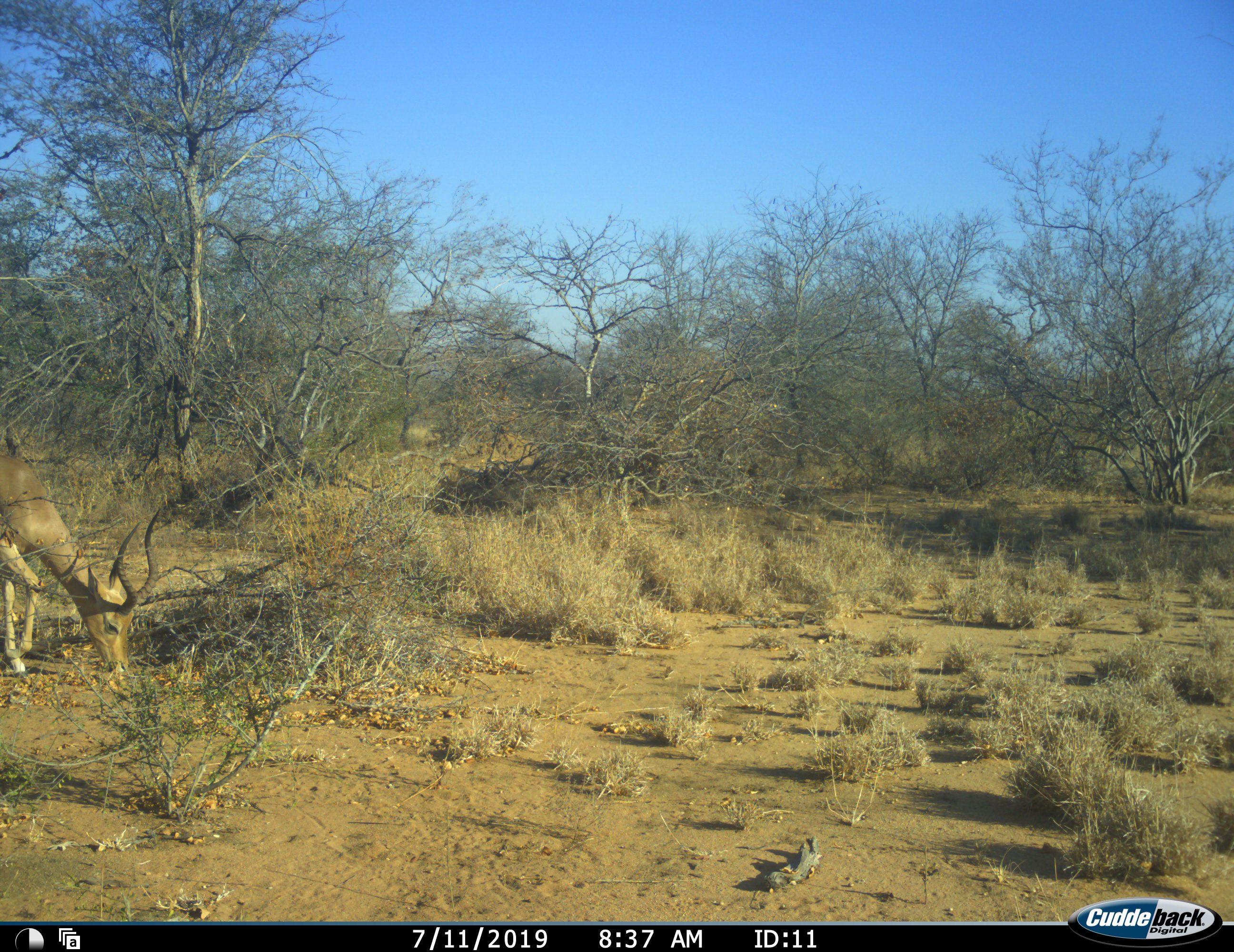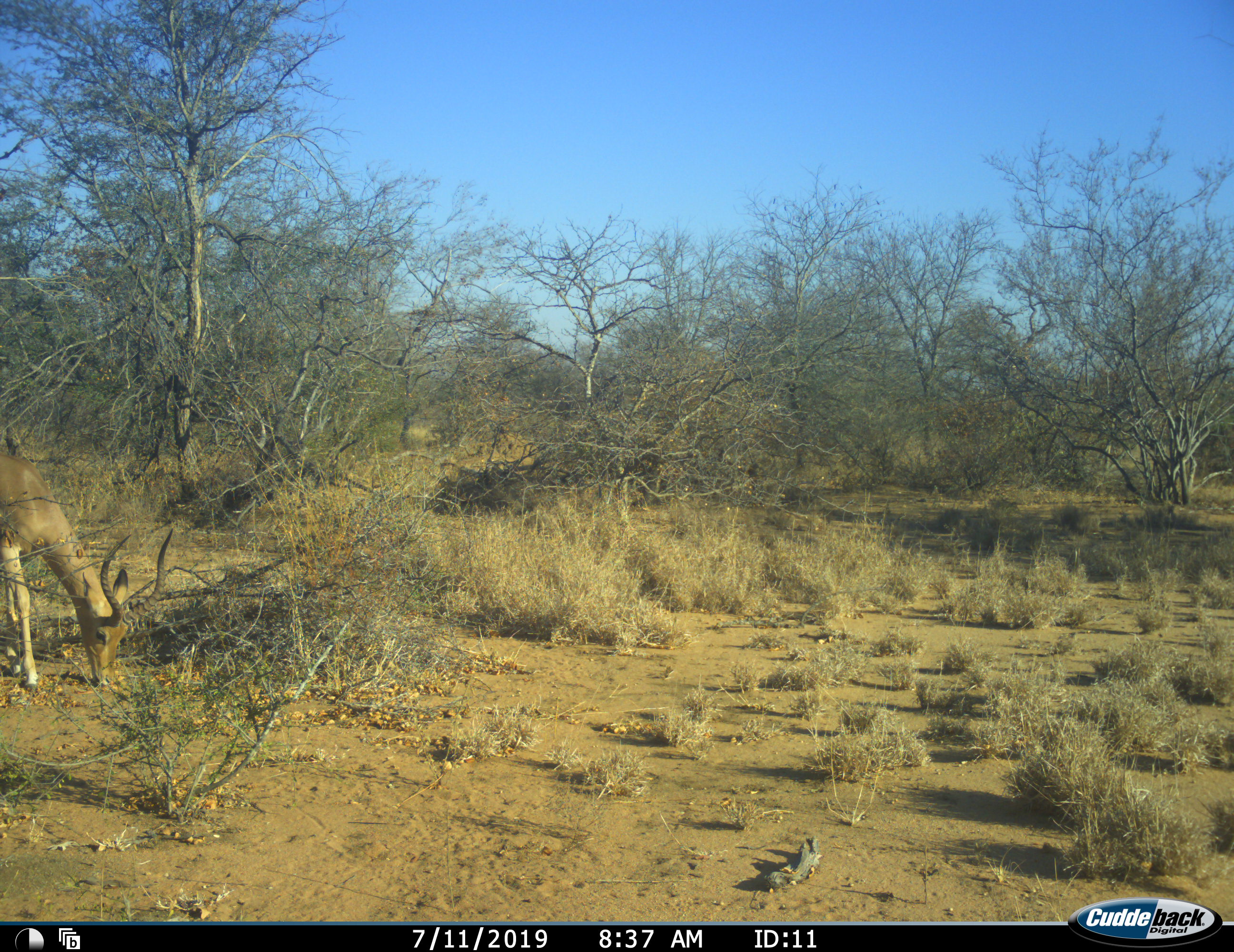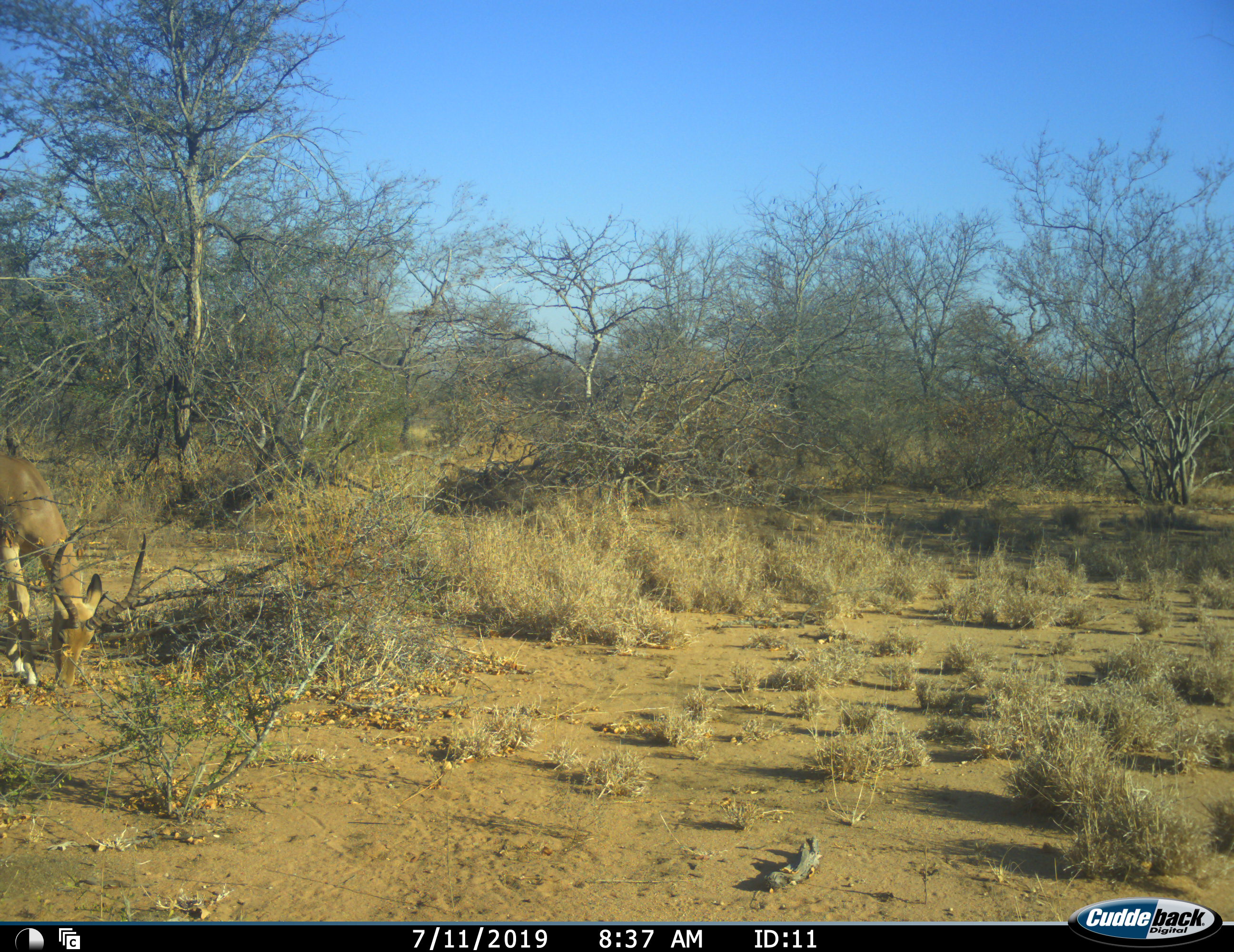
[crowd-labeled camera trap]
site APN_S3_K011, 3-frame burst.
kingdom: Animalia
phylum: Chordata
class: Mammalia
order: Artiodactyla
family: Bovidae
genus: Aepyceros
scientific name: Aepyceros melampus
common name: impala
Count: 1.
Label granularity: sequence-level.